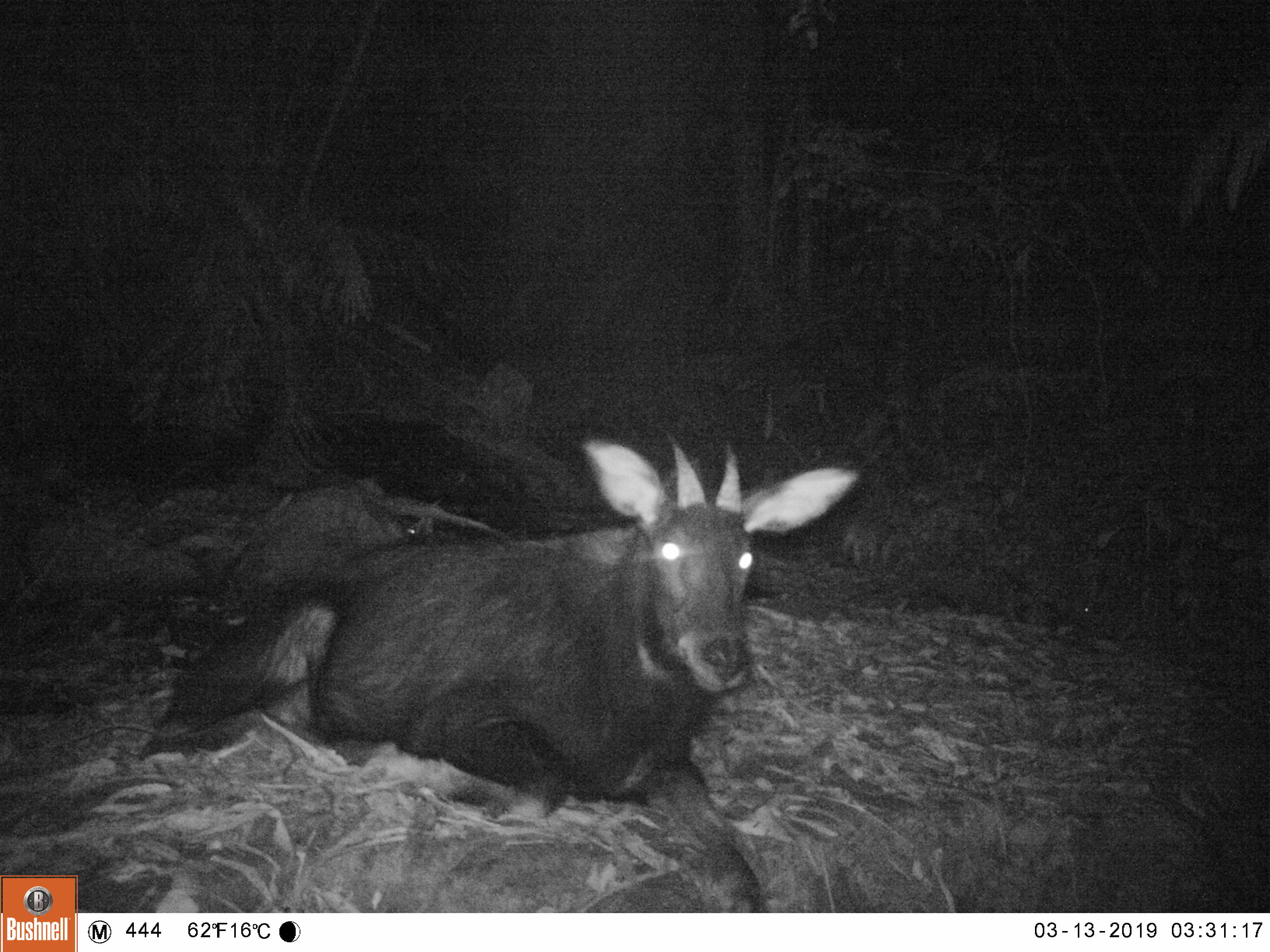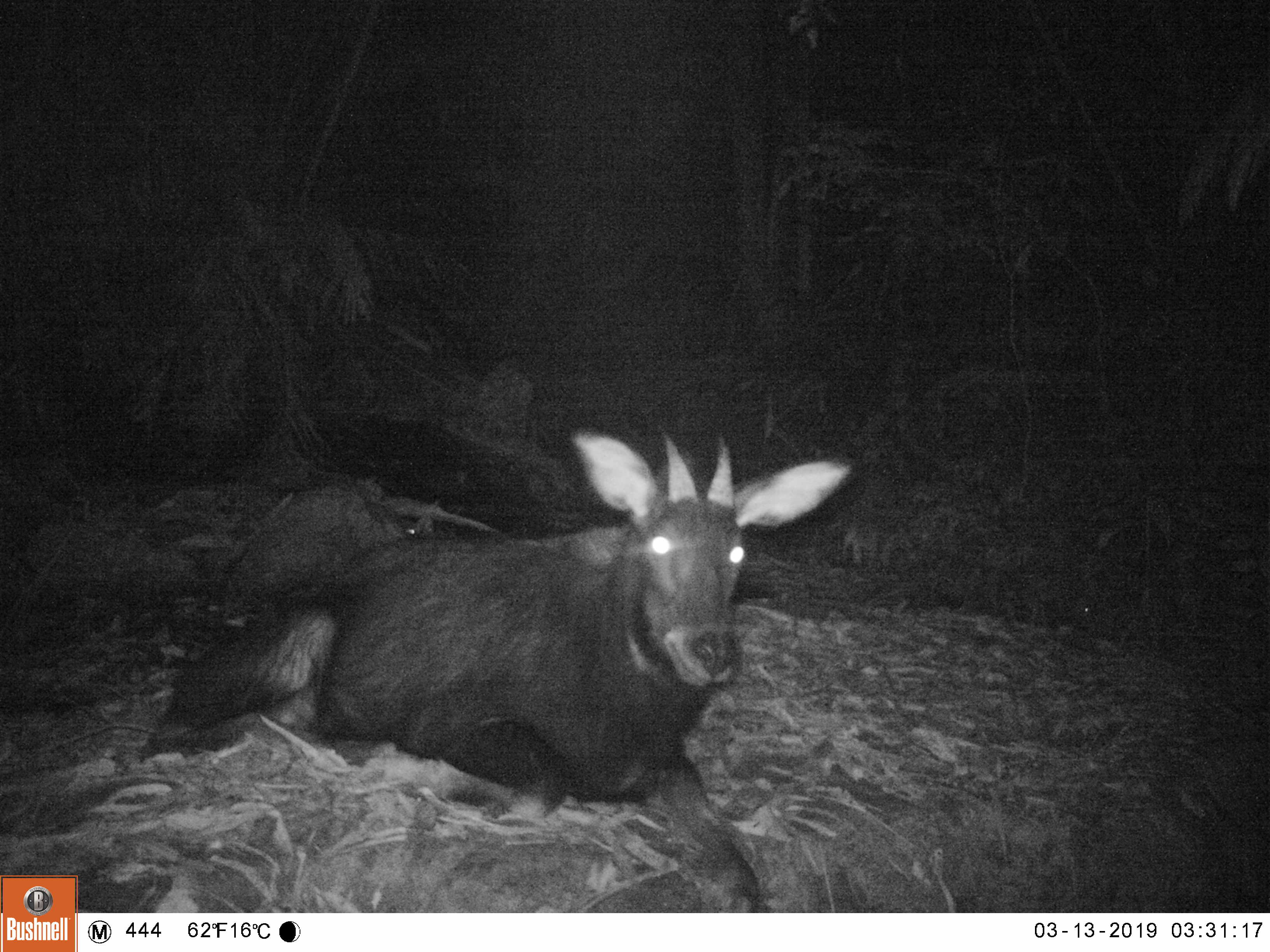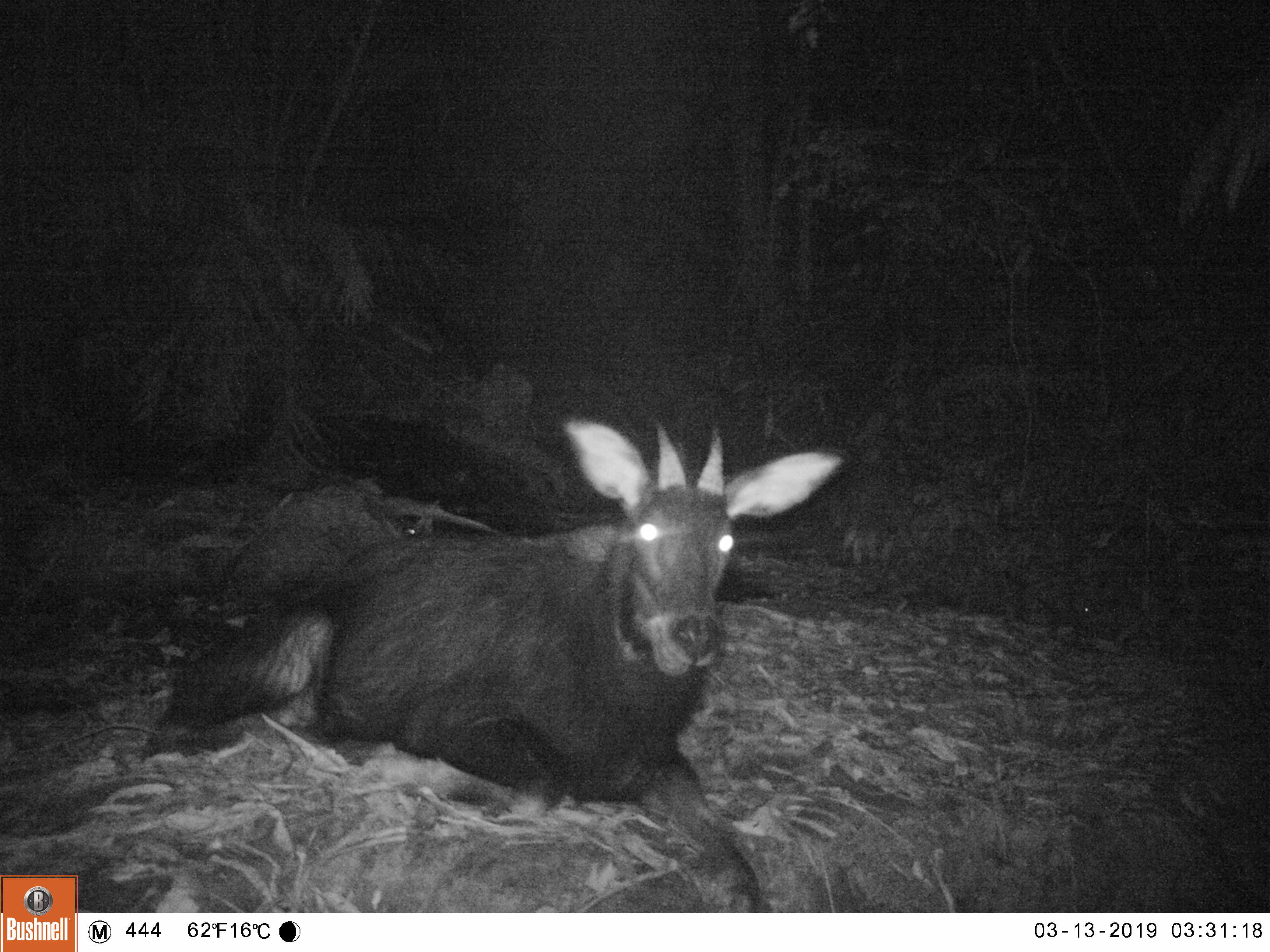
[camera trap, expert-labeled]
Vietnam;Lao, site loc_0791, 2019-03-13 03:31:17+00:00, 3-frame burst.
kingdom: Animalia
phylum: Chordata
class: Mammalia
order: Artiodactyla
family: Bovidae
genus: Capricornis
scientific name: Capricornis sumatraensis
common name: chinese serow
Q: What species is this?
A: Chinese serow (Capricornis sumatraensis).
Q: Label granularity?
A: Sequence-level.